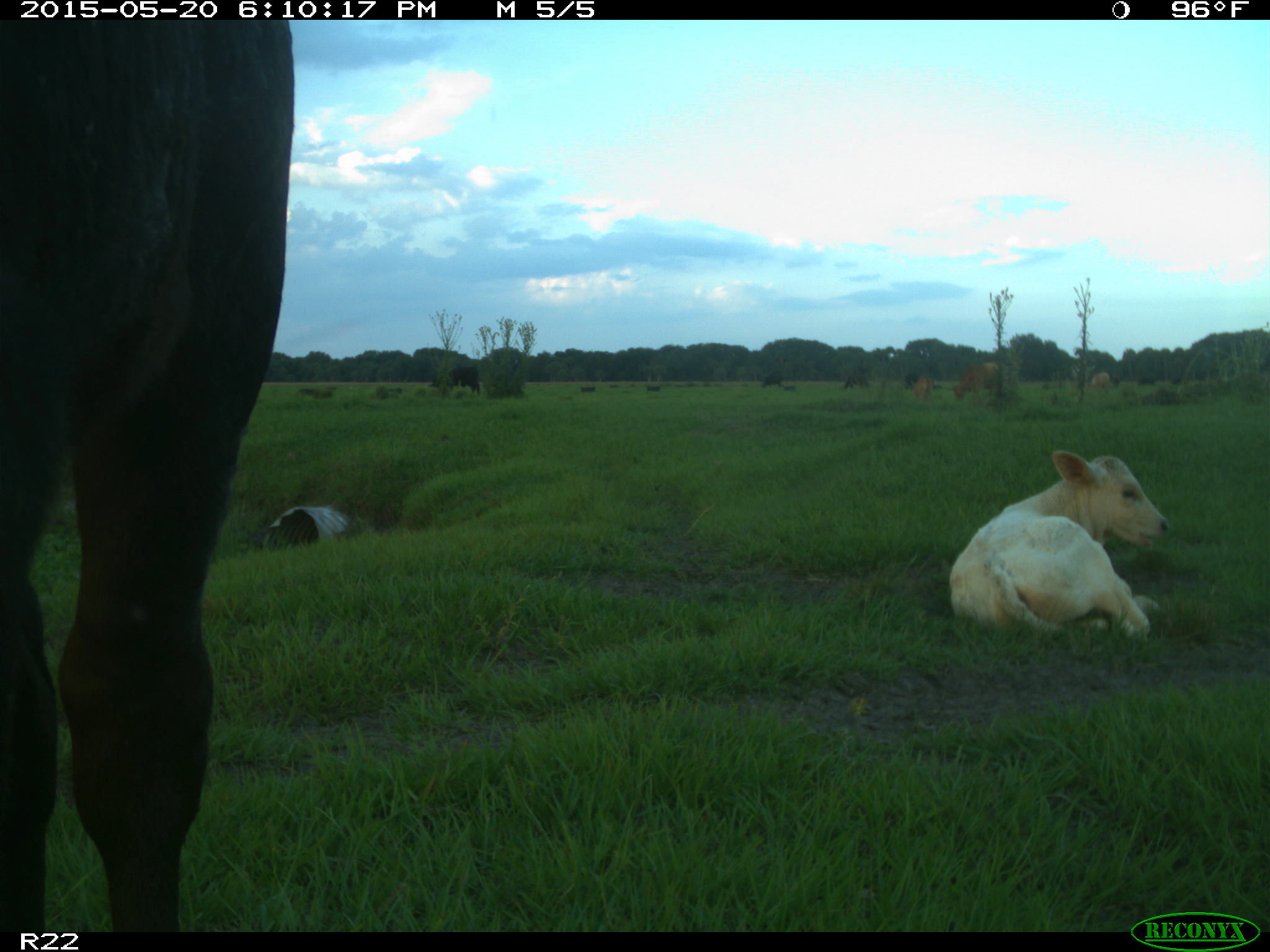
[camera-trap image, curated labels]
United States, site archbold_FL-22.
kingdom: Animalia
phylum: Chordata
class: Mammalia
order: Artiodactyla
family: Bovidae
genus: Bos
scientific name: Bos taurus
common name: domestic cow